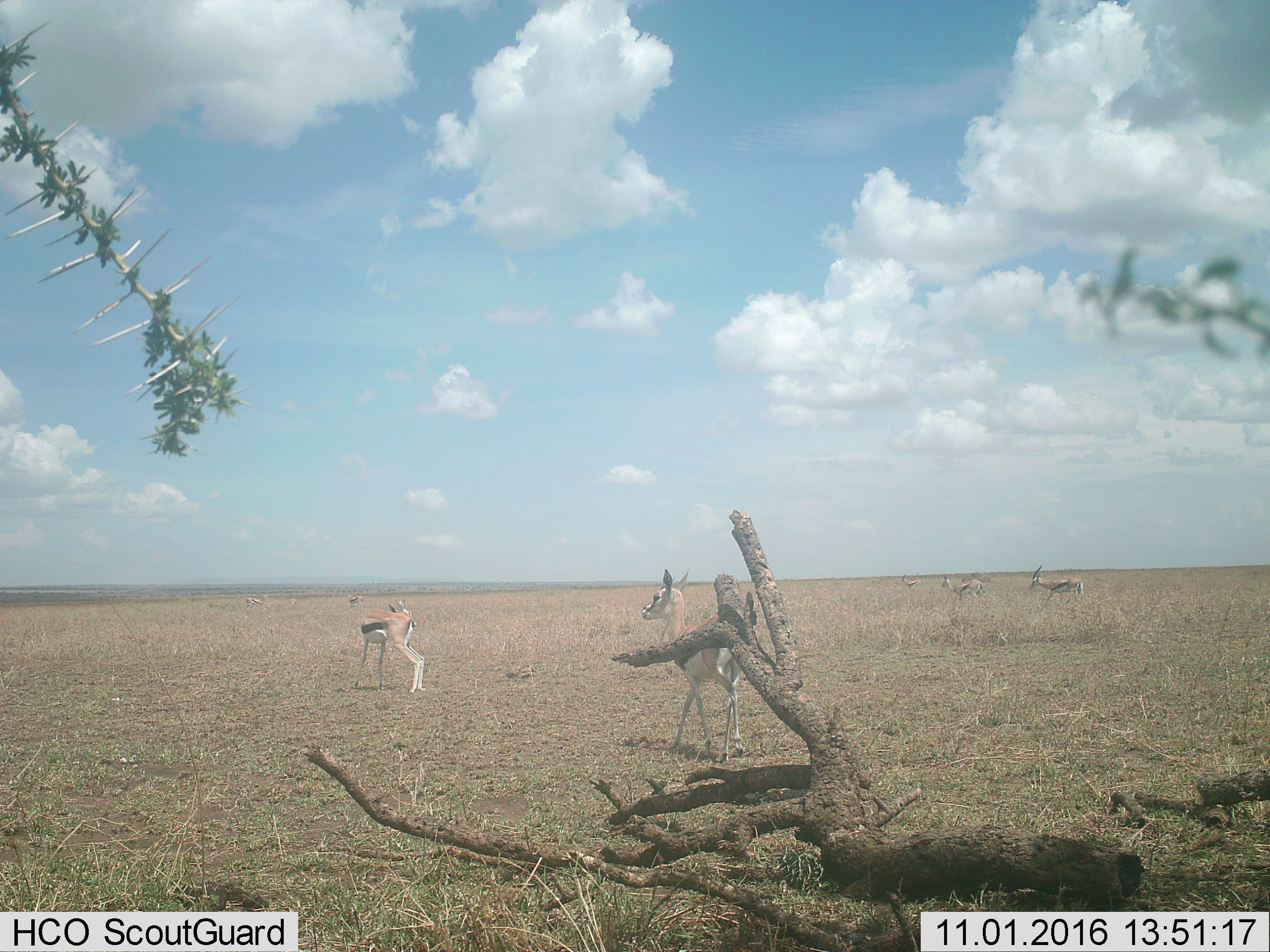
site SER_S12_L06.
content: unidentified animal